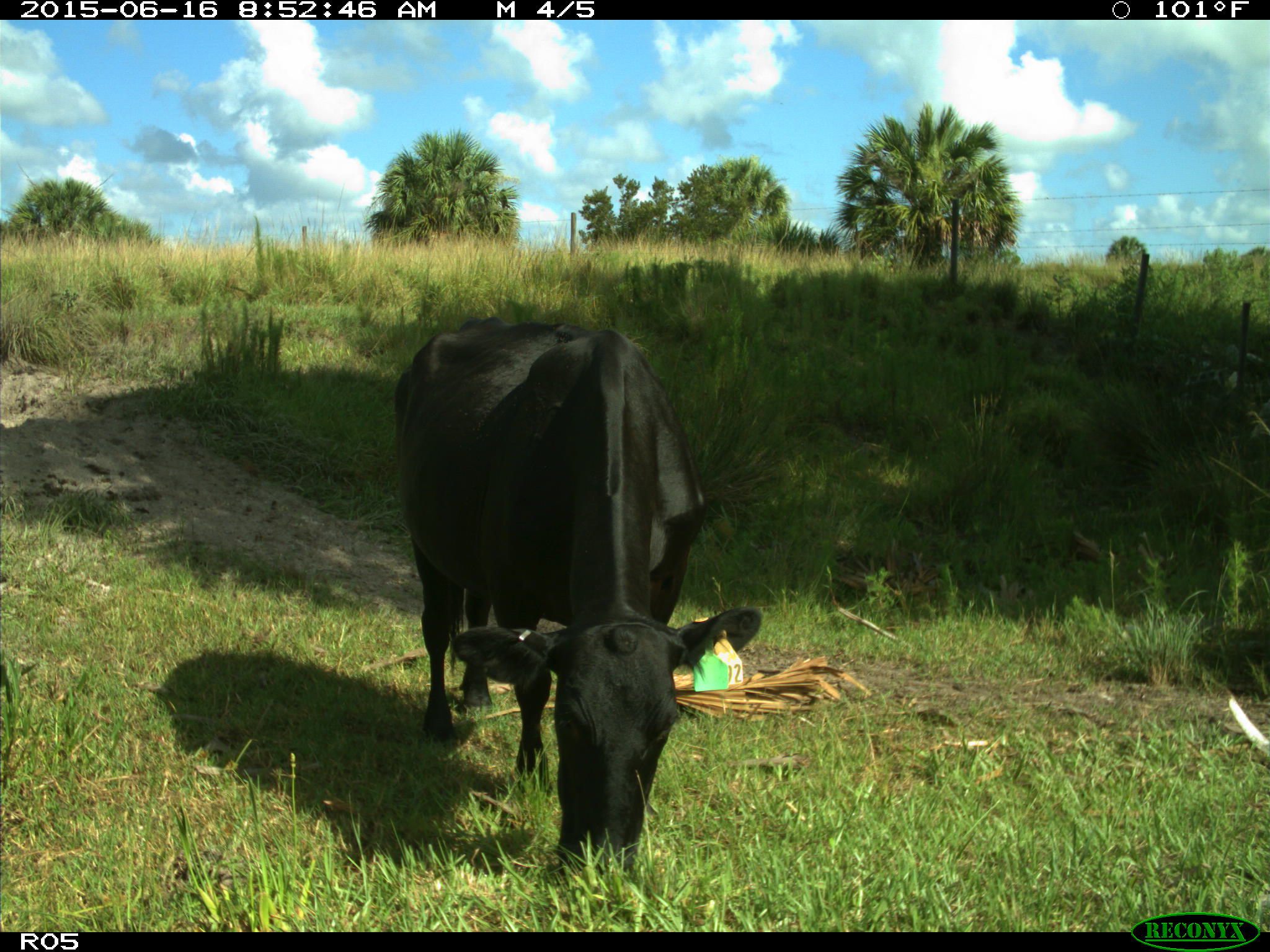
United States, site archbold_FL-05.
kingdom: Animalia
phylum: Chordata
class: Mammalia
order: Artiodactyla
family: Bovidae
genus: Bos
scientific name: Bos taurus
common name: domestic cow